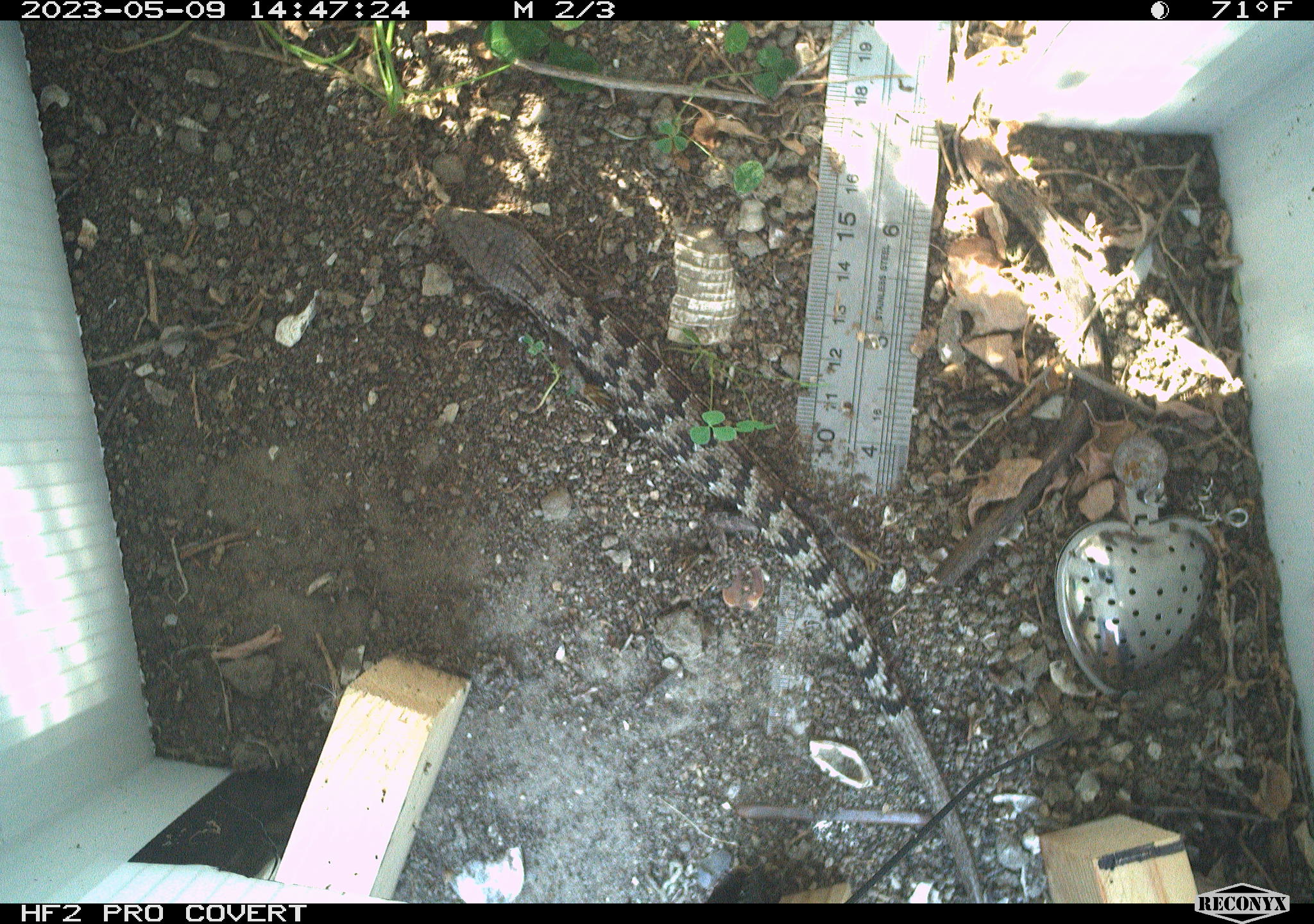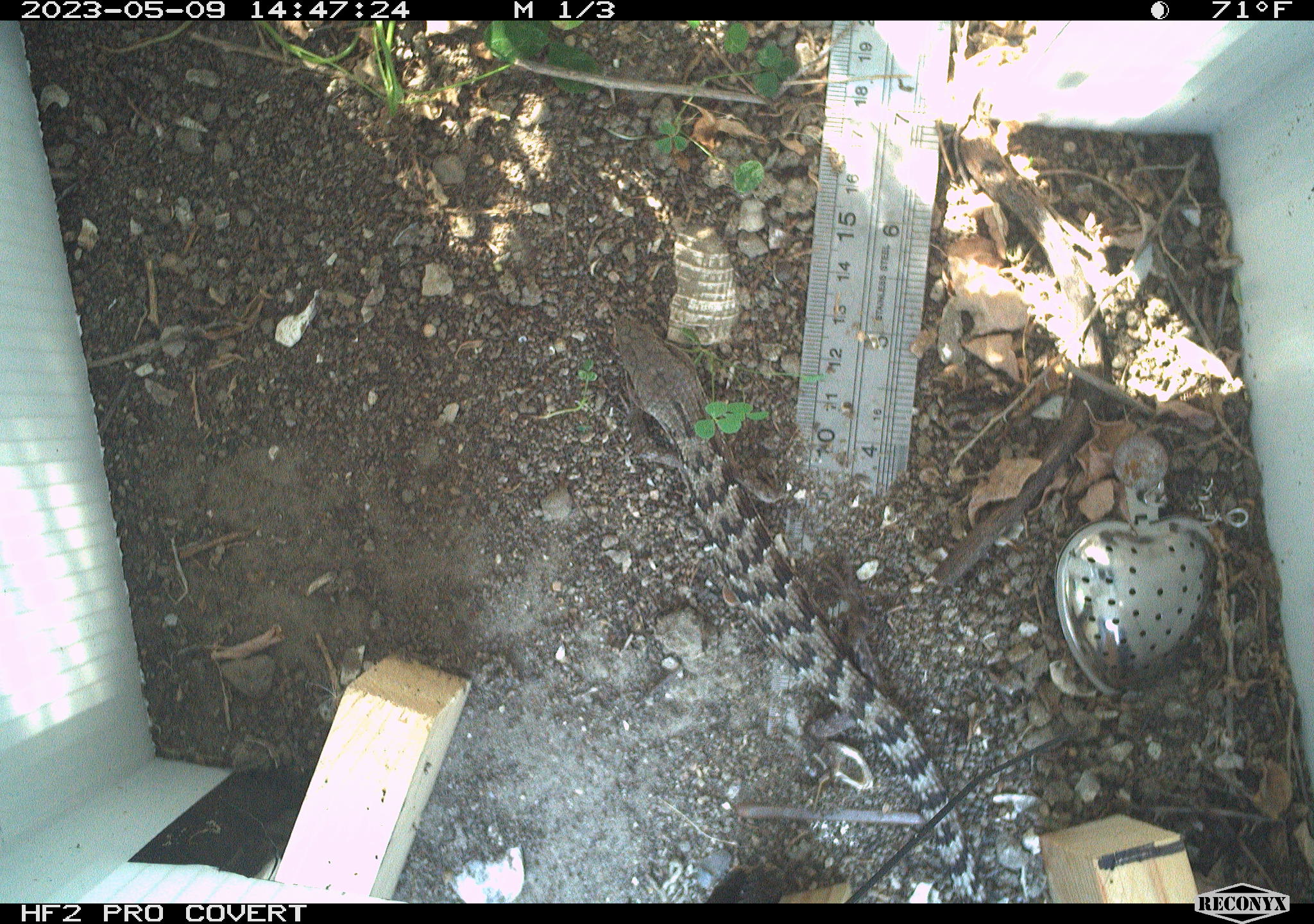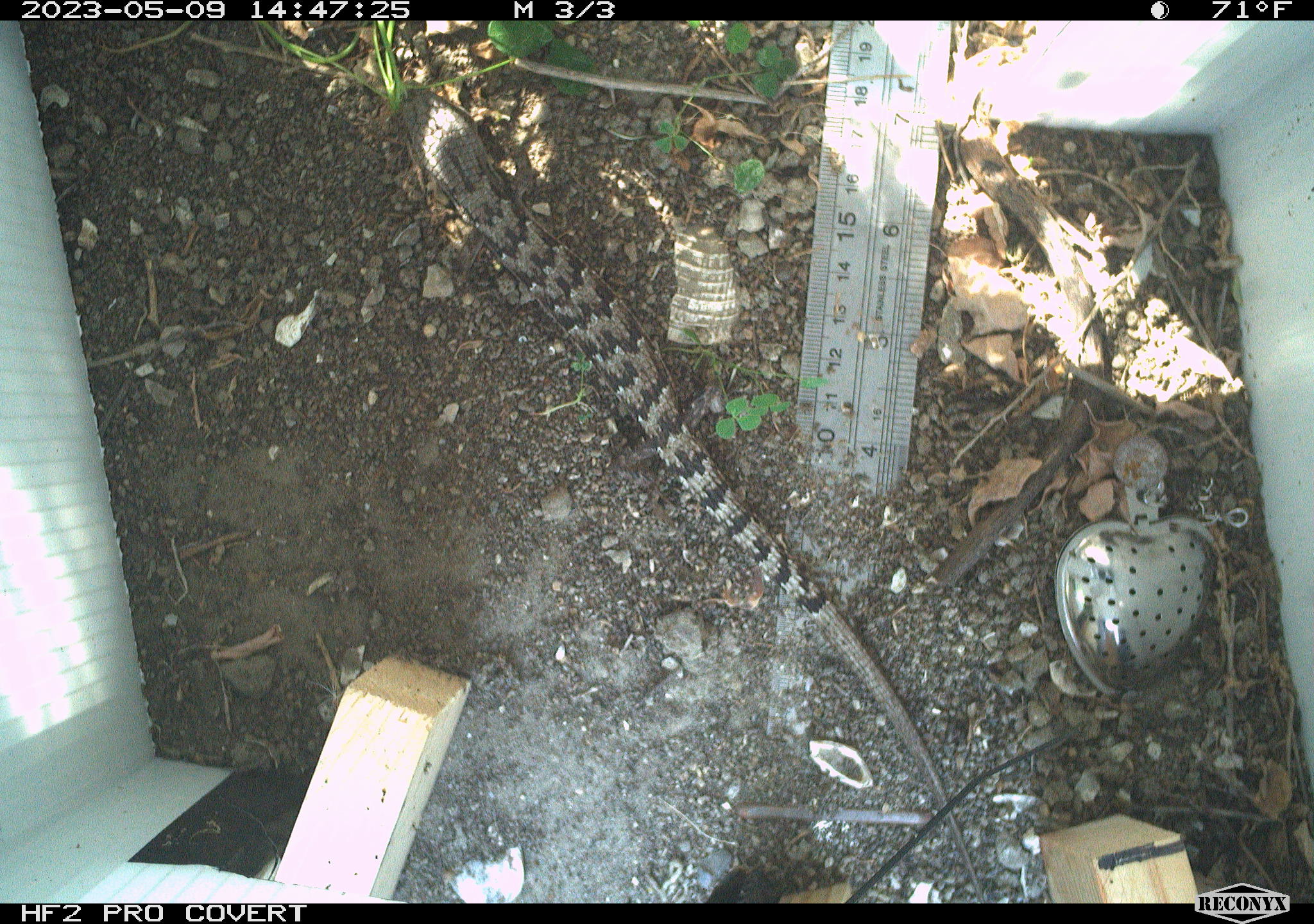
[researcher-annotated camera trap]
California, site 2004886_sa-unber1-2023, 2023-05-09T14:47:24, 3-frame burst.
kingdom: Animalia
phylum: Chordata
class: Reptilia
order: Squamata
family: Anguidae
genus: Elgaria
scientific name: Elgaria multicarinata webbii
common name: san diego alligator lizard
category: woodland alligator lizard